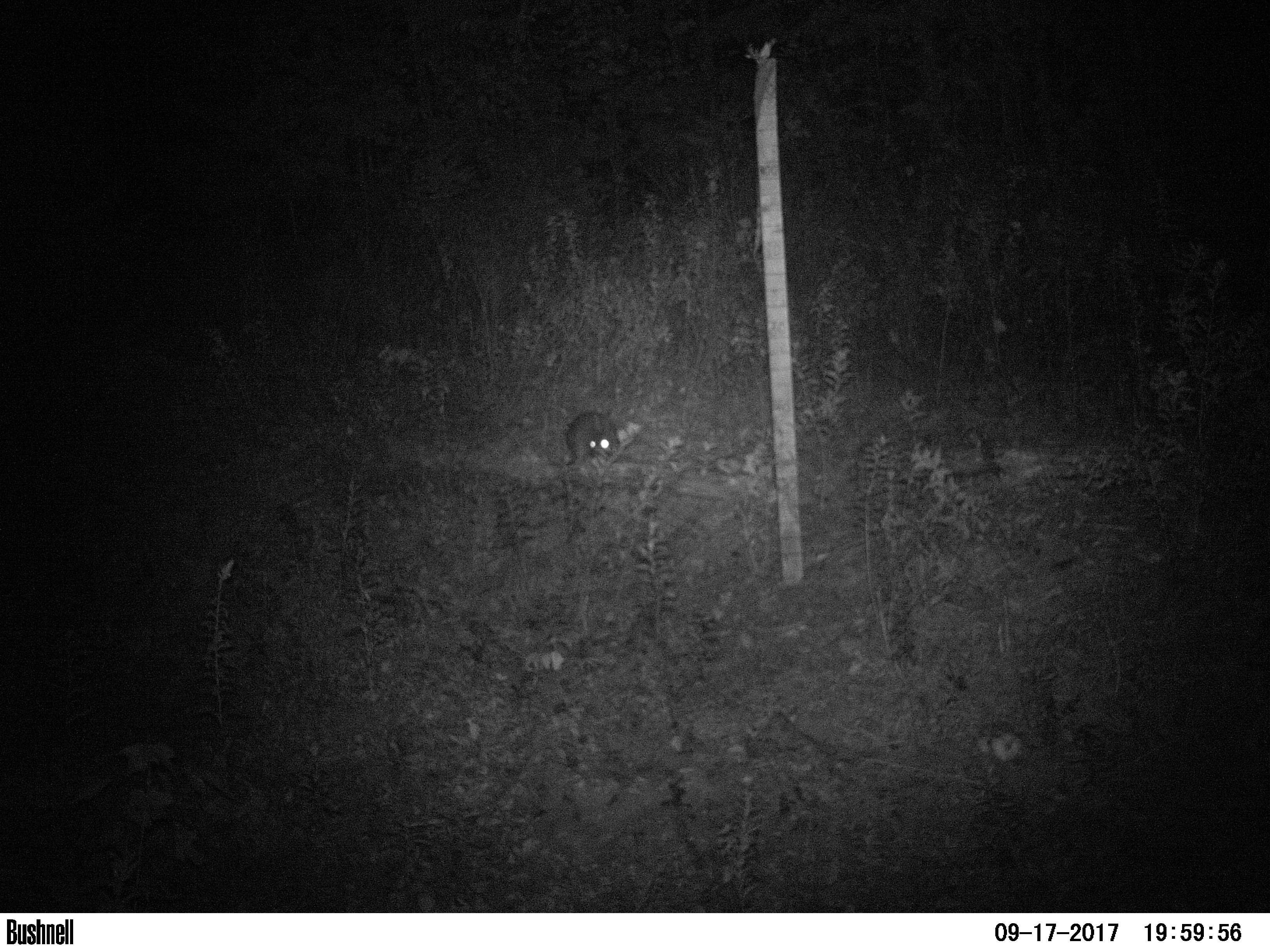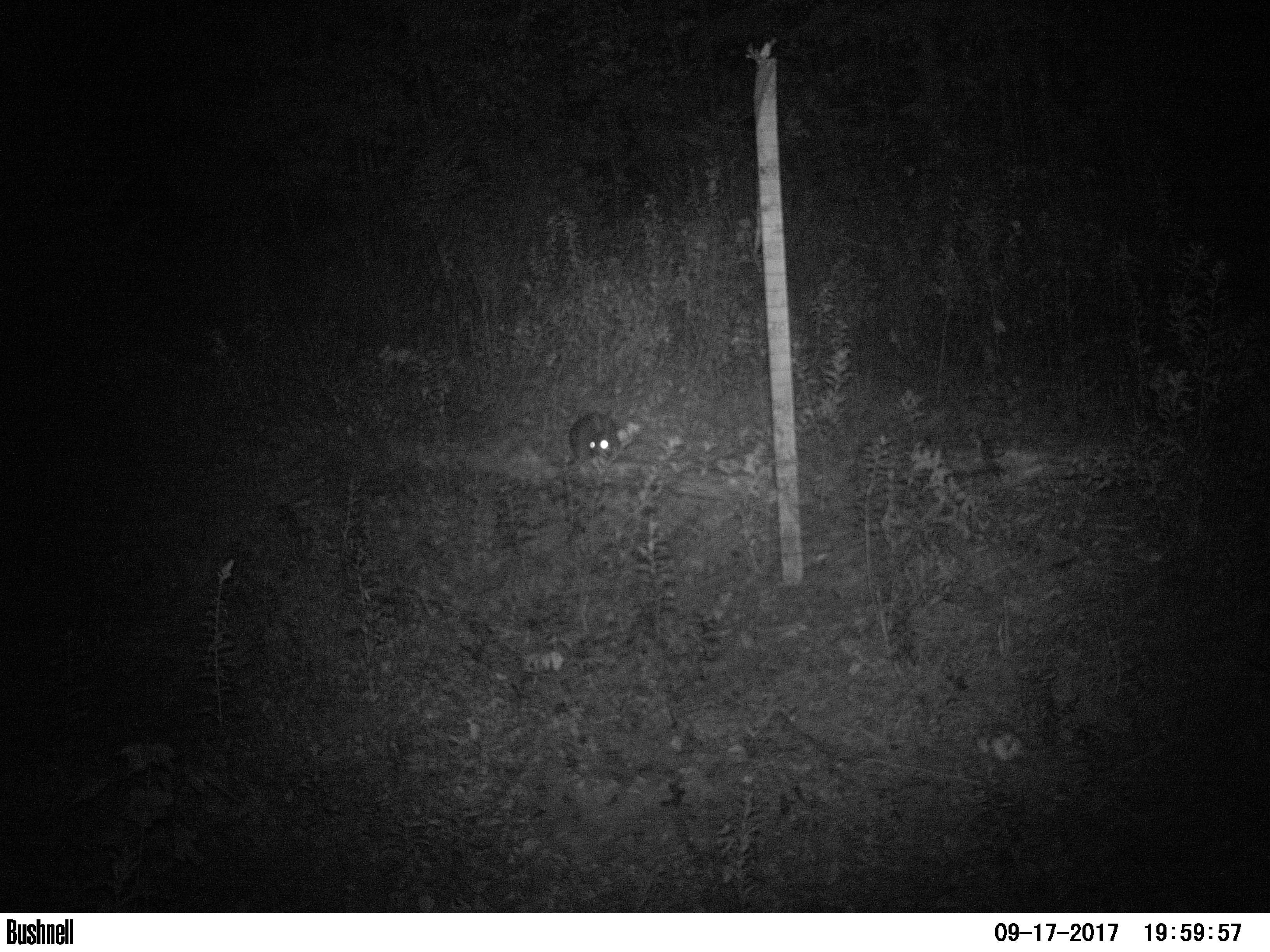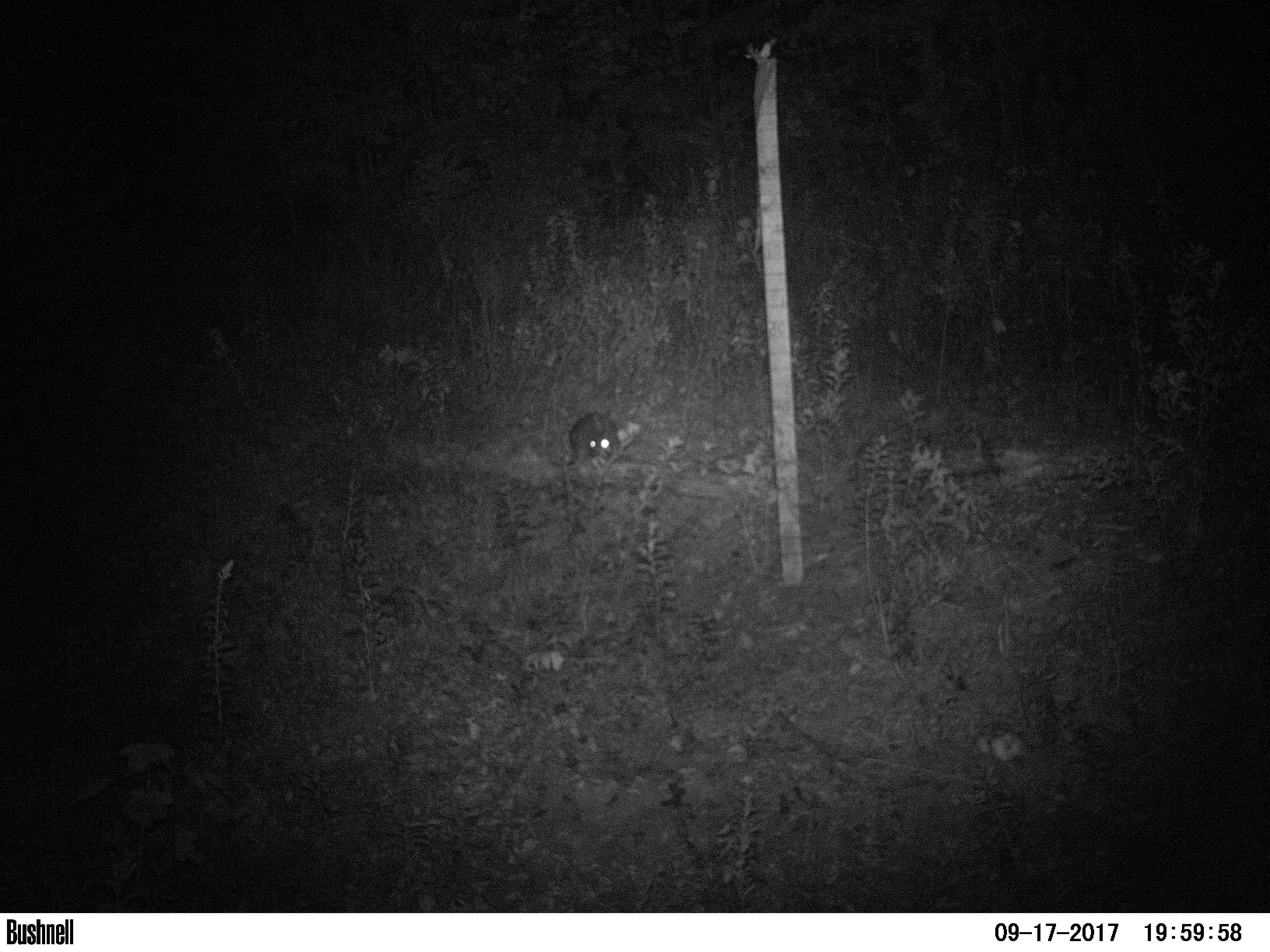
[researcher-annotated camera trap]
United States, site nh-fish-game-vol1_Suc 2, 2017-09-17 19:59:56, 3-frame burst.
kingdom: Animalia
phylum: Chordata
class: Mammalia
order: Lagomorpha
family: Leporidae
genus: Lepus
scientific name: Lepus americanus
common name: snowshoe hare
Snowshoe hare (Lepus americanus).